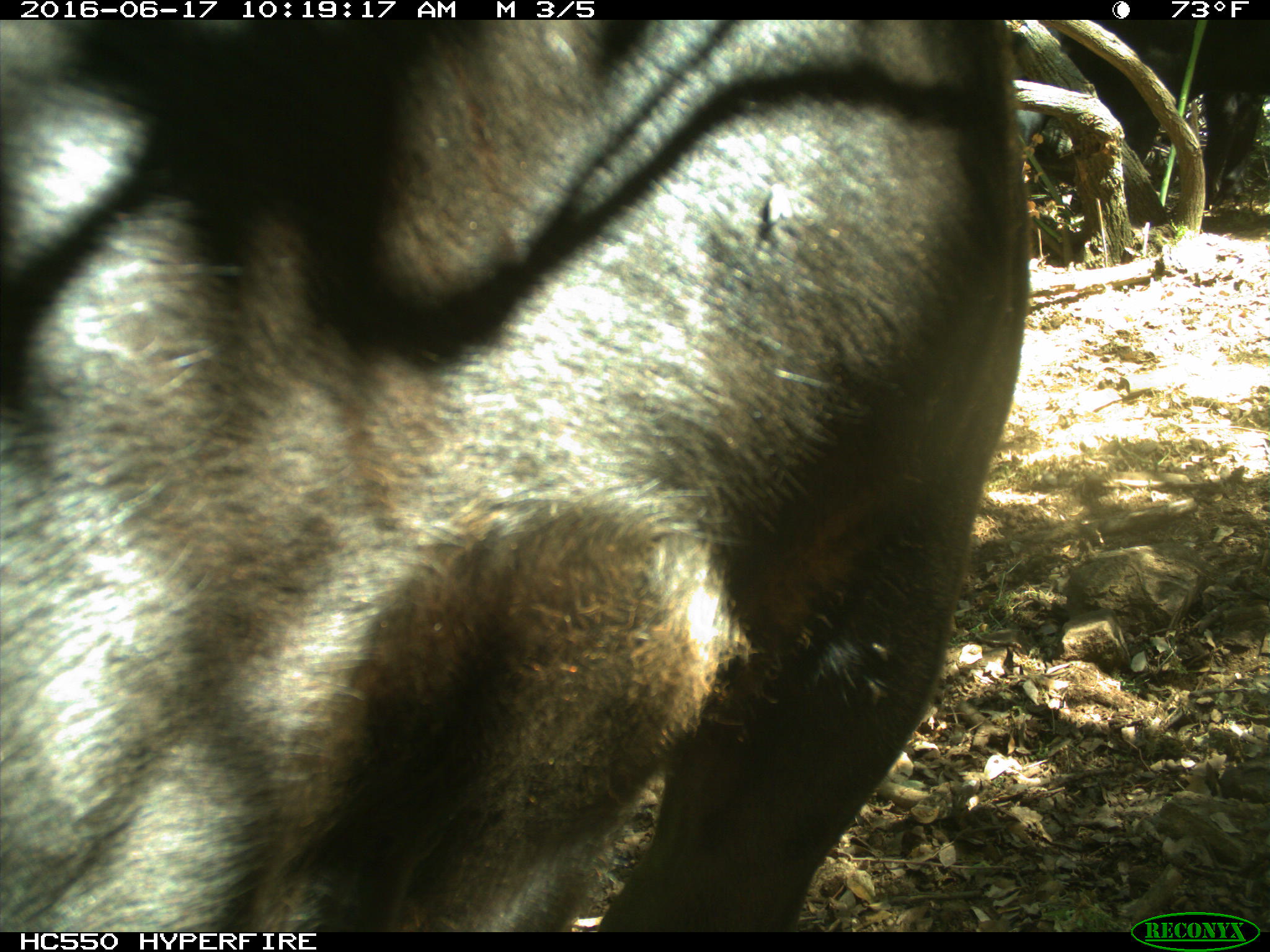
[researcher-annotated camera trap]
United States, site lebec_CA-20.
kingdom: Animalia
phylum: Chordata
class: Mammalia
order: Artiodactyla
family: Bovidae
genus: Bos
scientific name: Bos taurus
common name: domestic cow